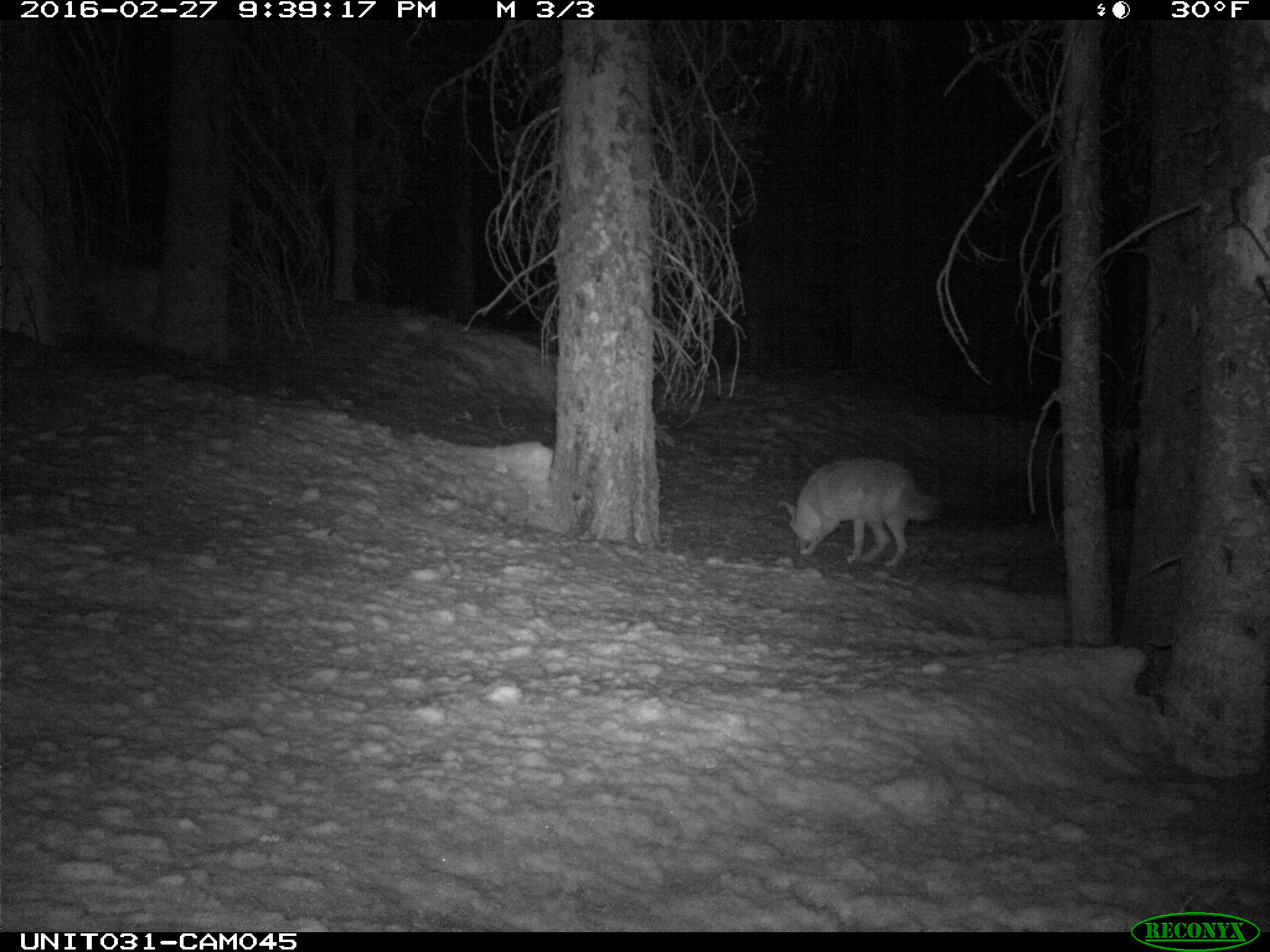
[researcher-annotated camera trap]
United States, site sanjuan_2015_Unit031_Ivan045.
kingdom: Animalia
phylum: Chordata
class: Mammalia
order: Carnivora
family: Canidae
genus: Canis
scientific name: Canis latrans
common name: coyote